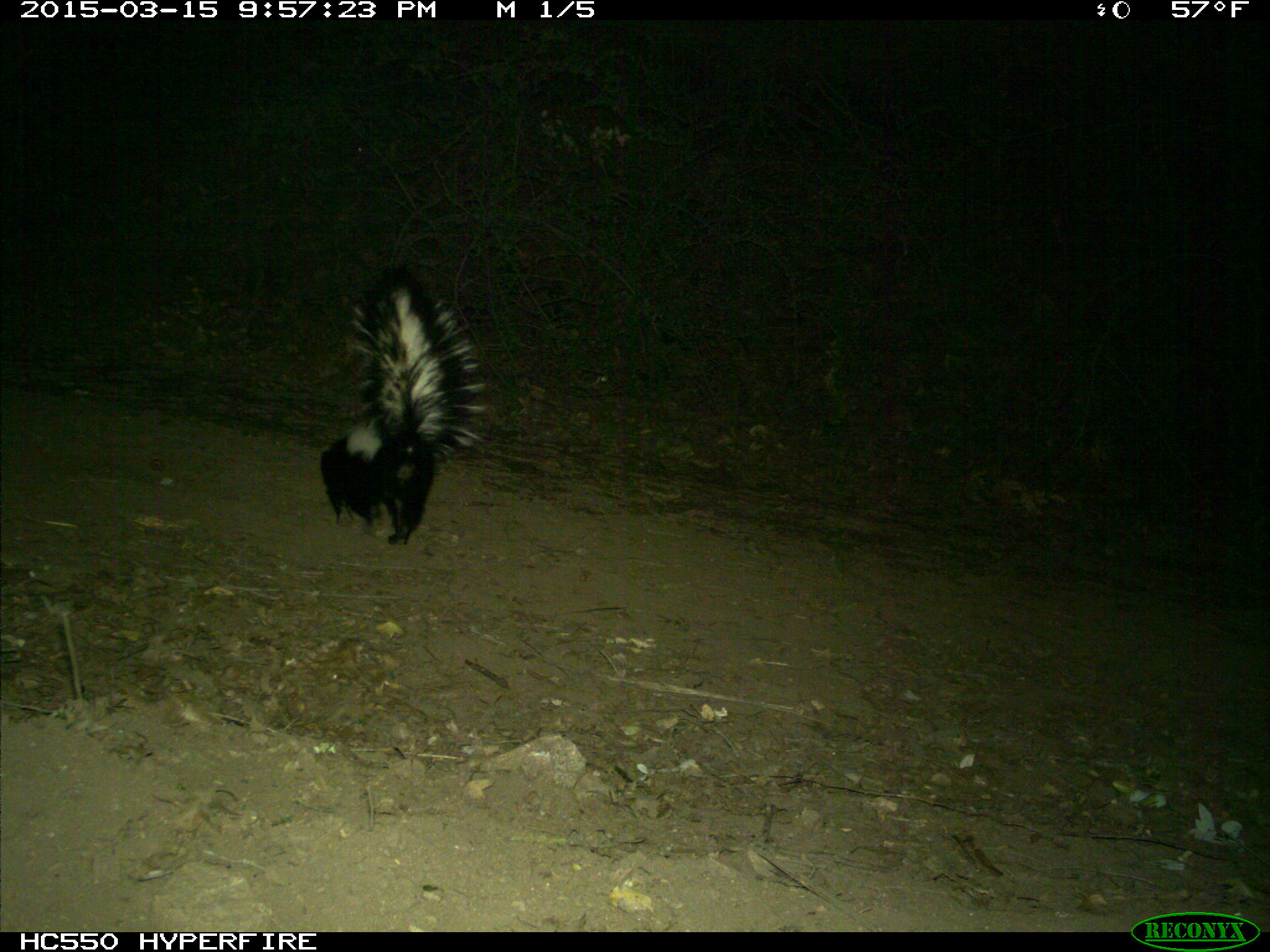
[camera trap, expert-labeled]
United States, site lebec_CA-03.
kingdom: Animalia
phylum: Chordata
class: Mammalia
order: Carnivora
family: Mephitidae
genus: Mephitis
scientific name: Mephitis mephitis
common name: striped skunk